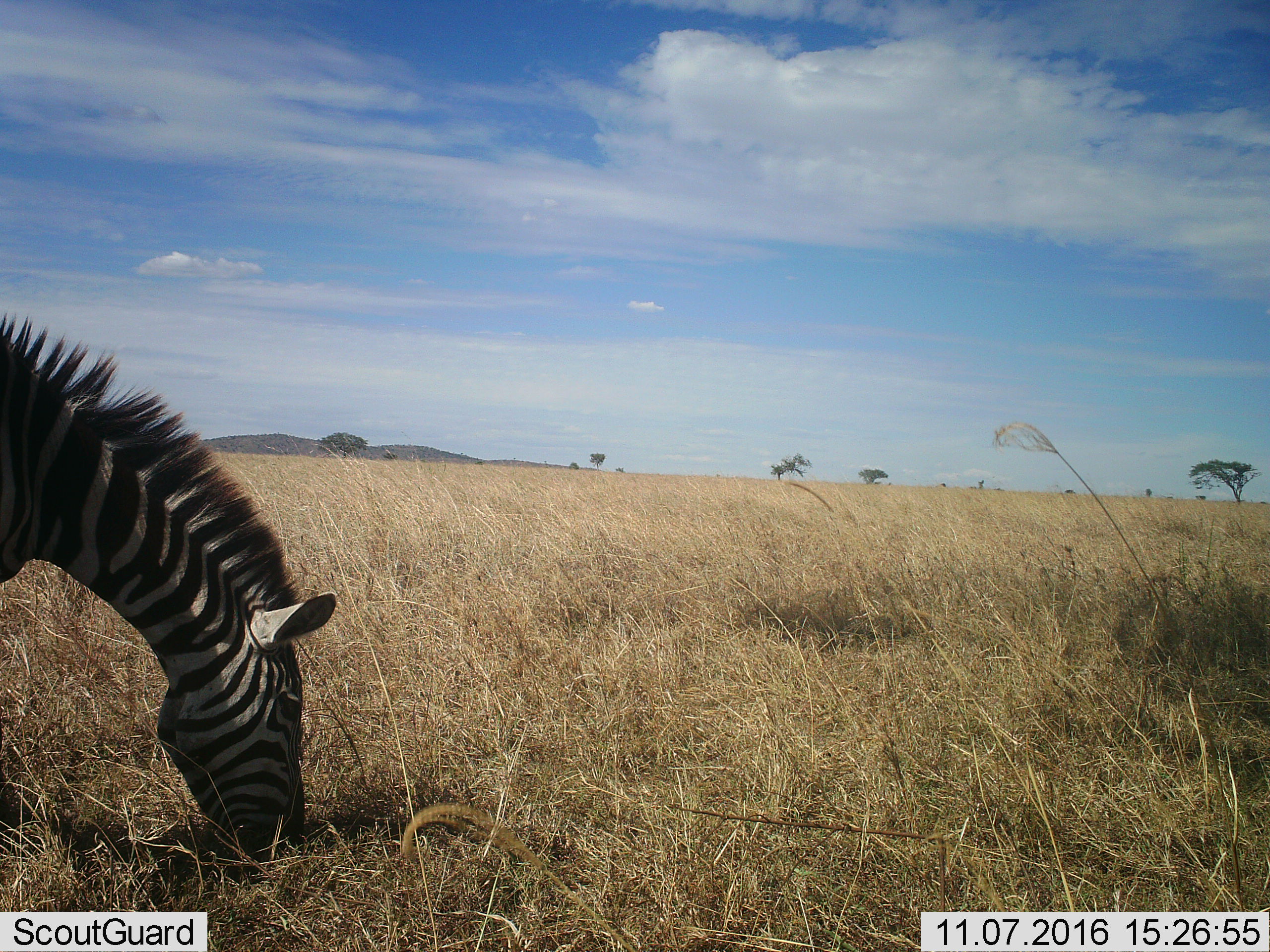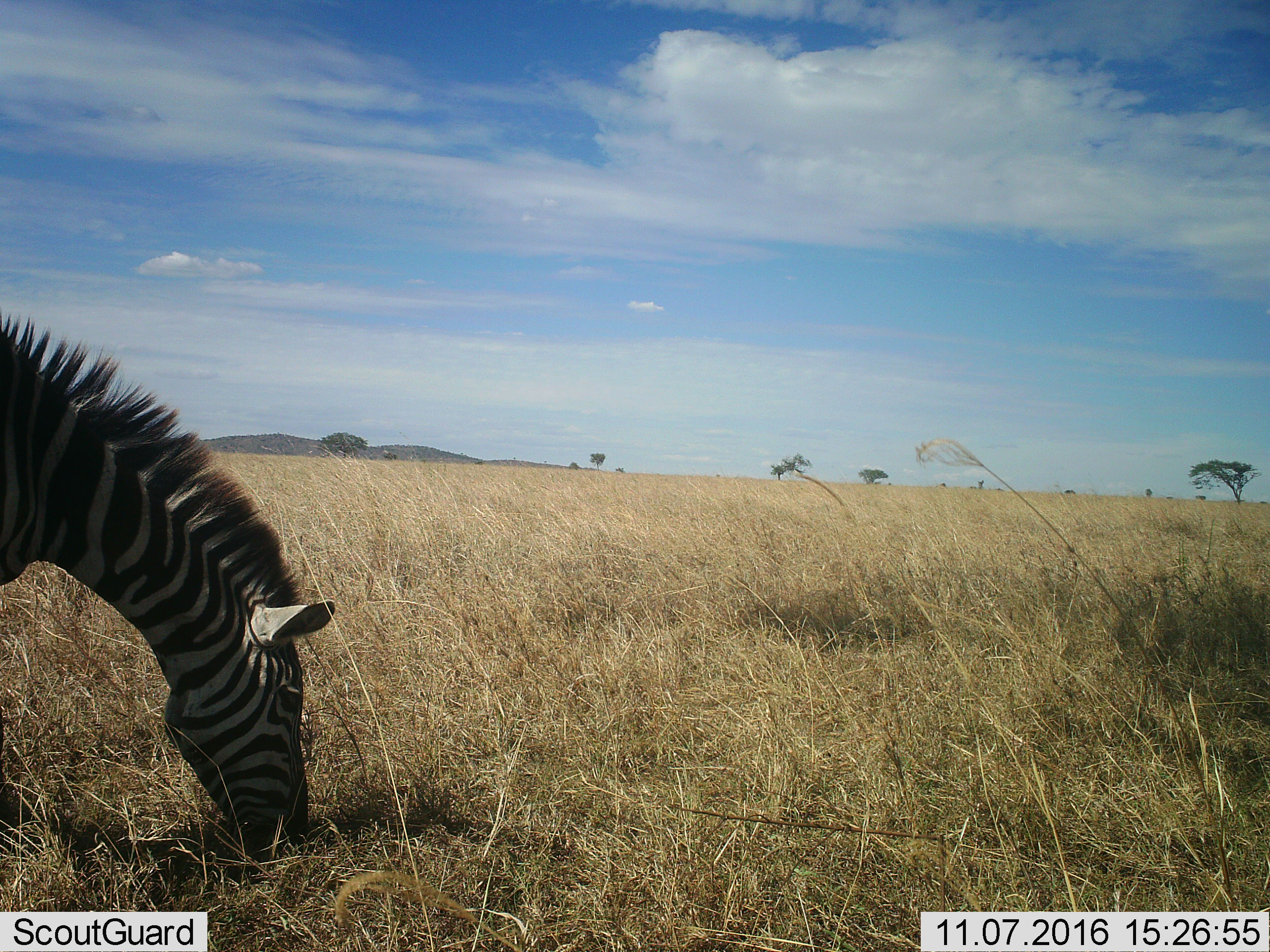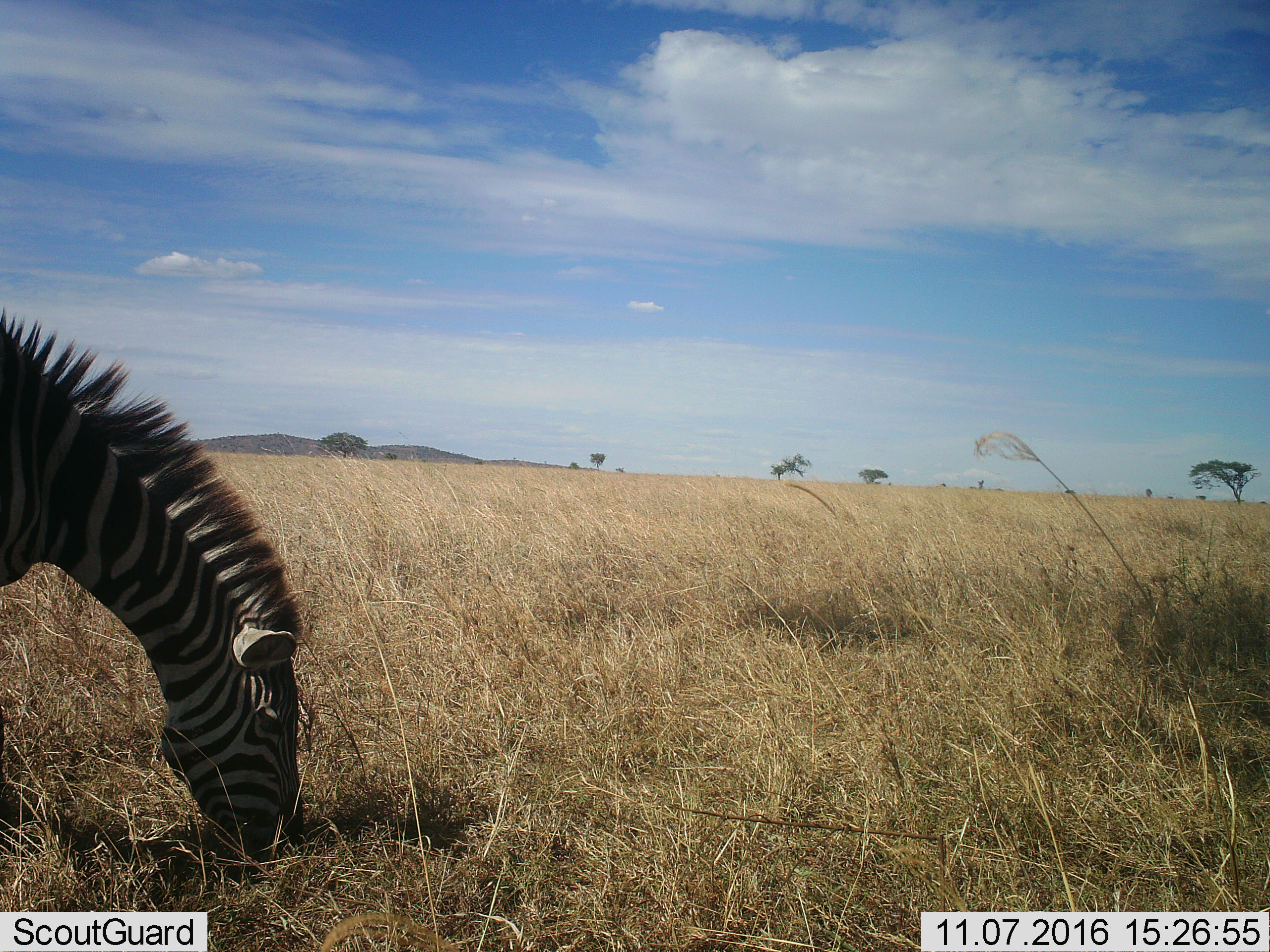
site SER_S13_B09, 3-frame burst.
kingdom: Animalia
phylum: Chordata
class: Mammalia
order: Perissodactyla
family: Equidae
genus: Equus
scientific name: Equus quagga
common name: plains zebra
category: zebraplains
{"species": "zebraplains (plains zebra) (Equus quagga)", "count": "1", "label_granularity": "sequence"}